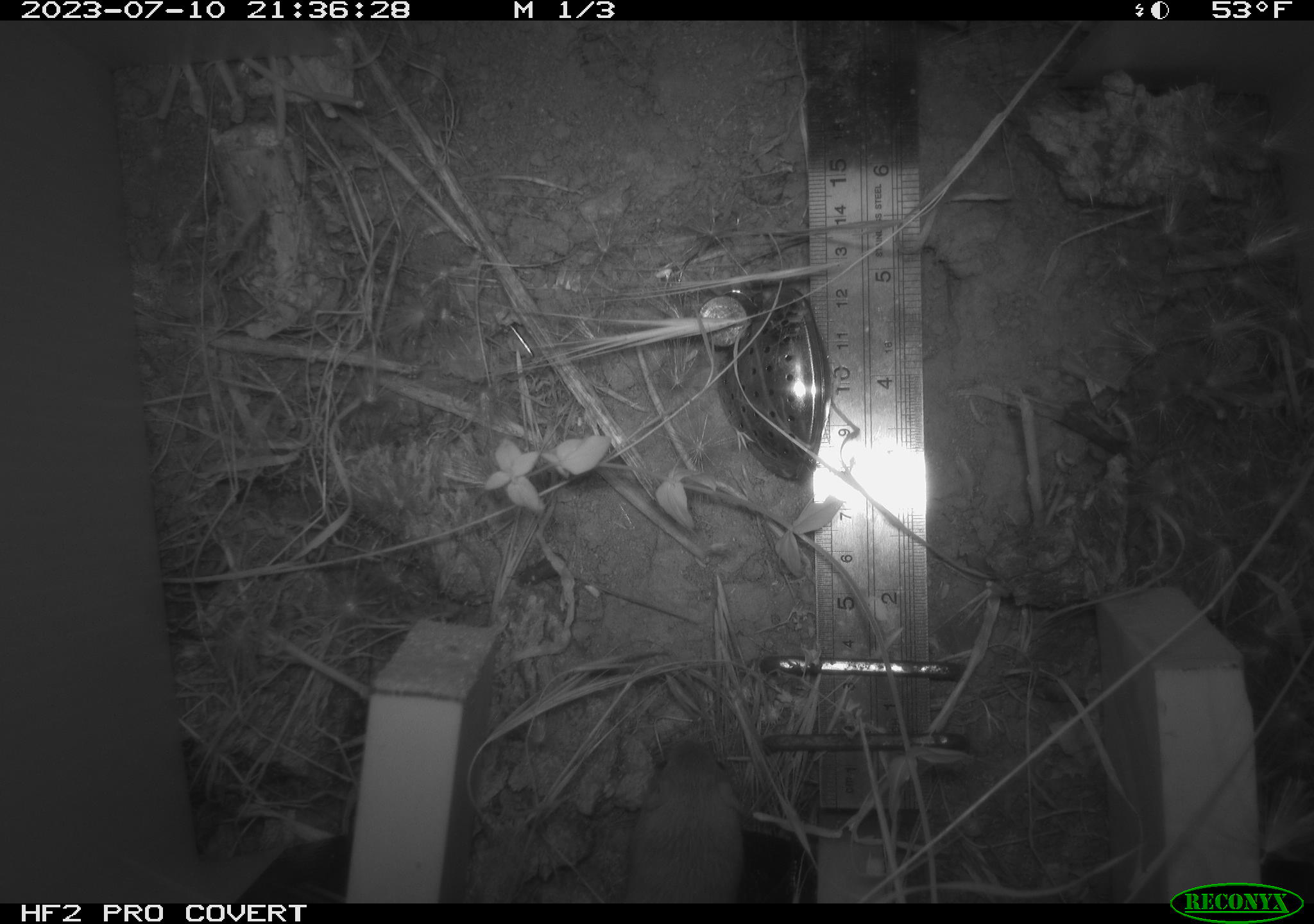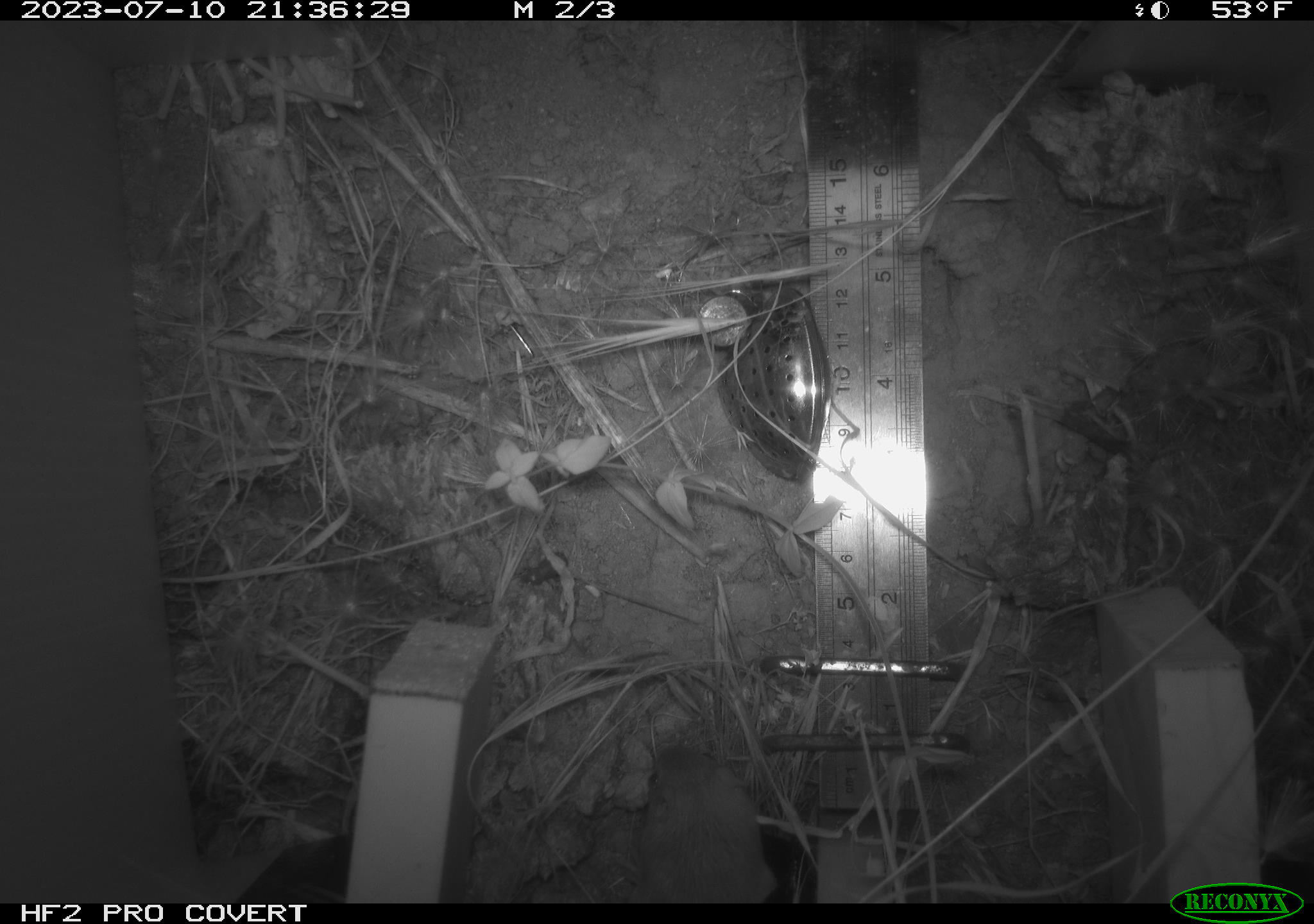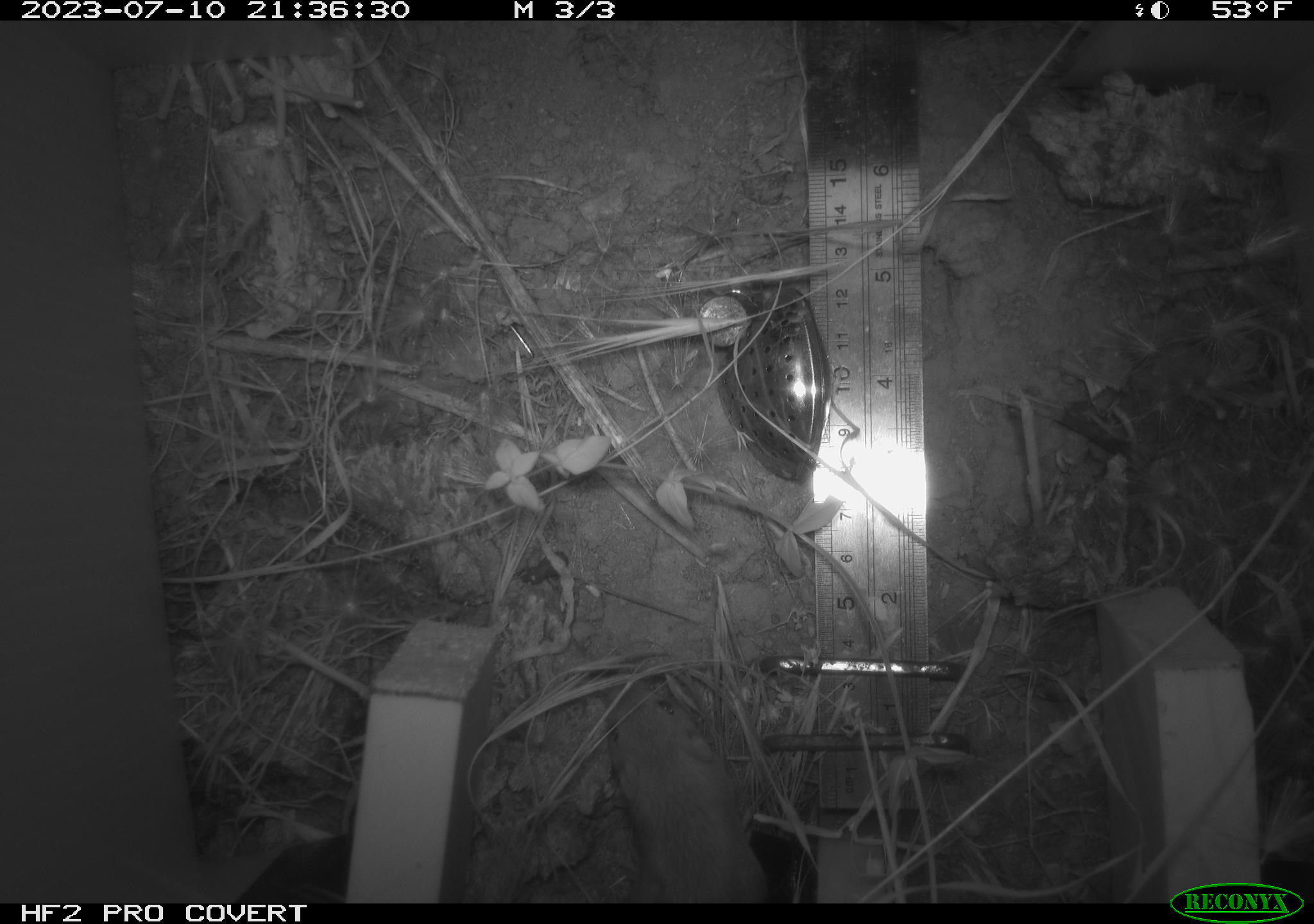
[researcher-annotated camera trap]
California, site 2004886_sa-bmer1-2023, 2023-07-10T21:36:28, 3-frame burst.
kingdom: Animalia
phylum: Chordata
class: Mammalia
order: Rodentia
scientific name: Rodentia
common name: mouse species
Mouse species (Rodentia).